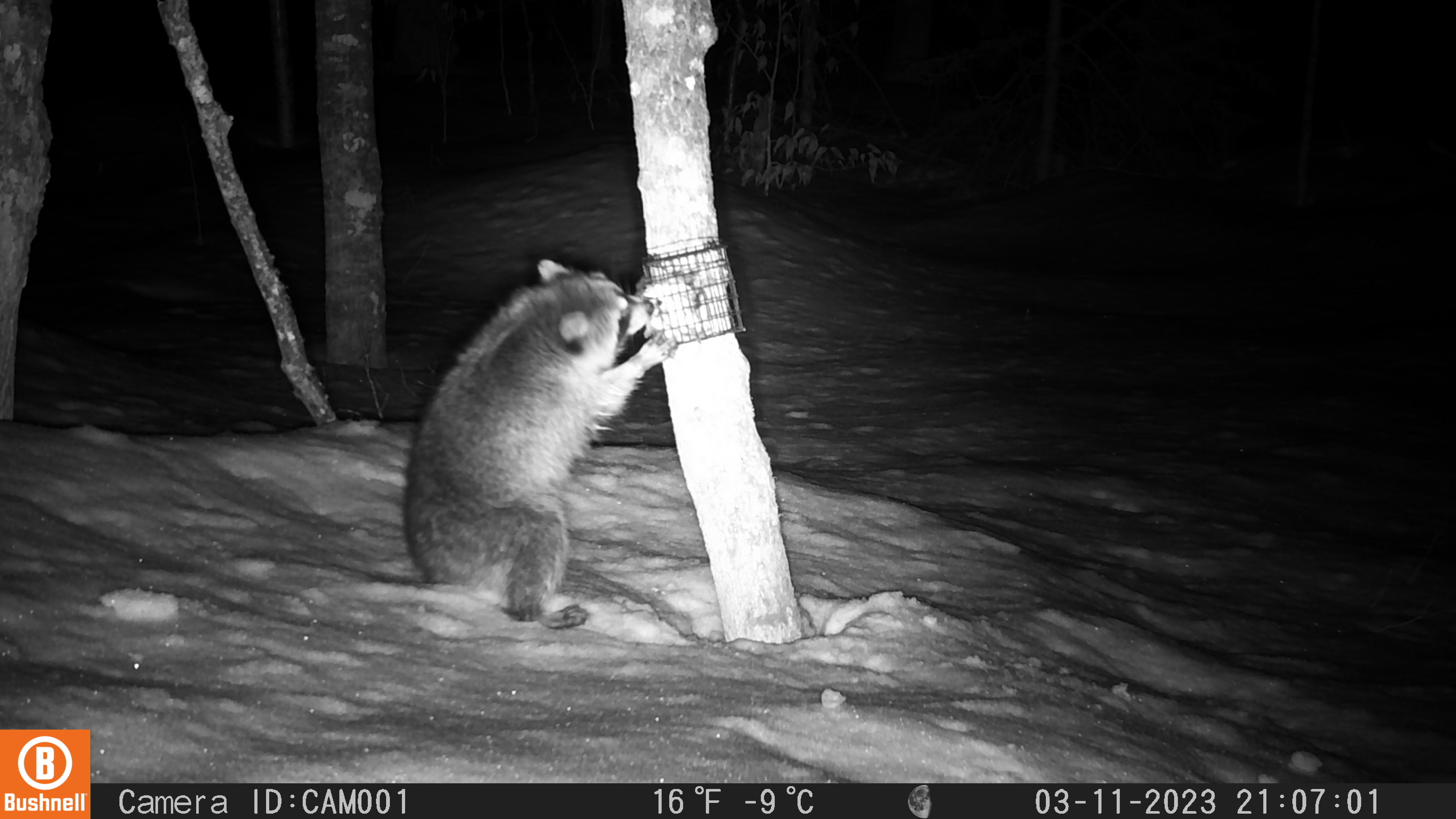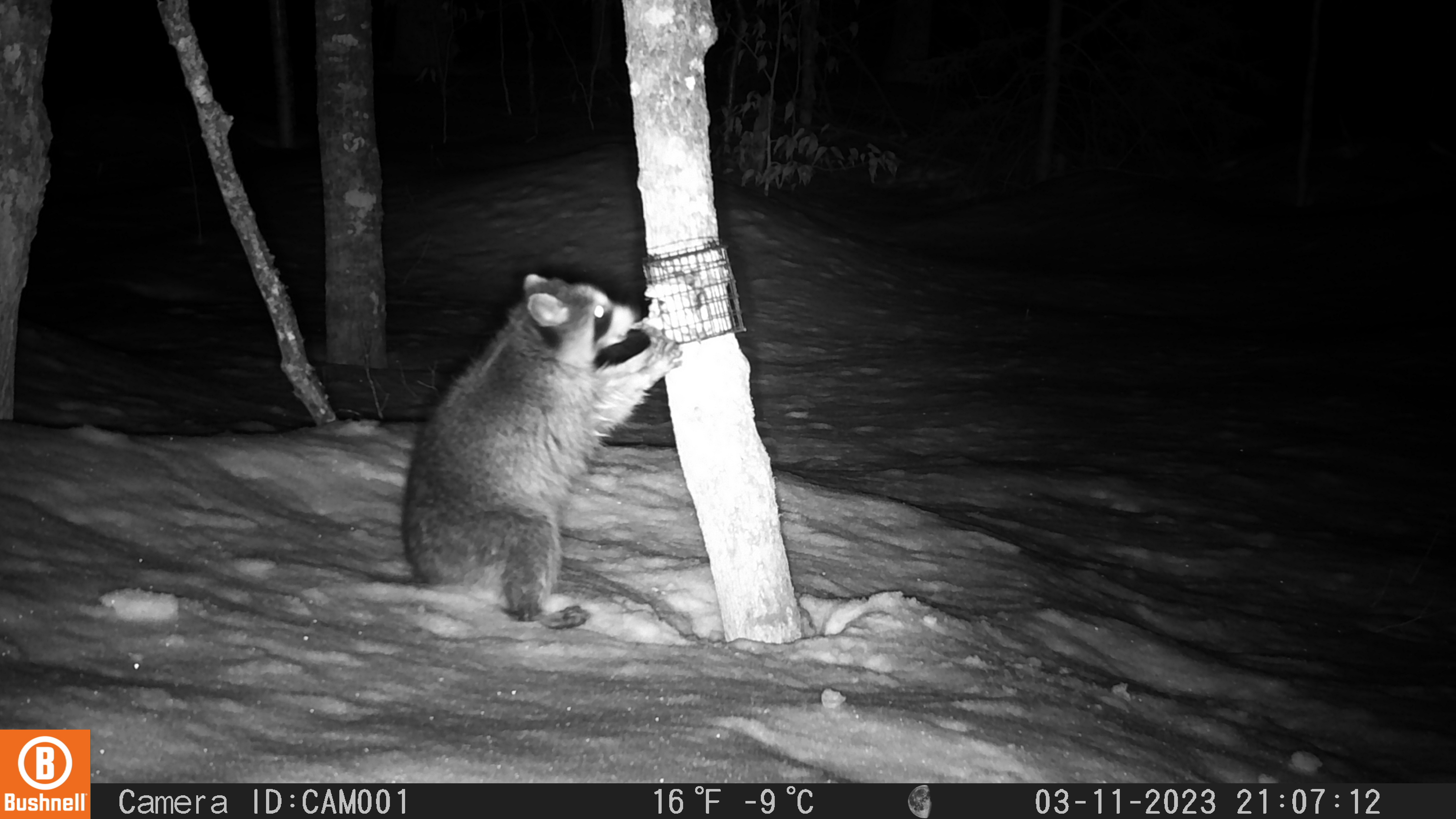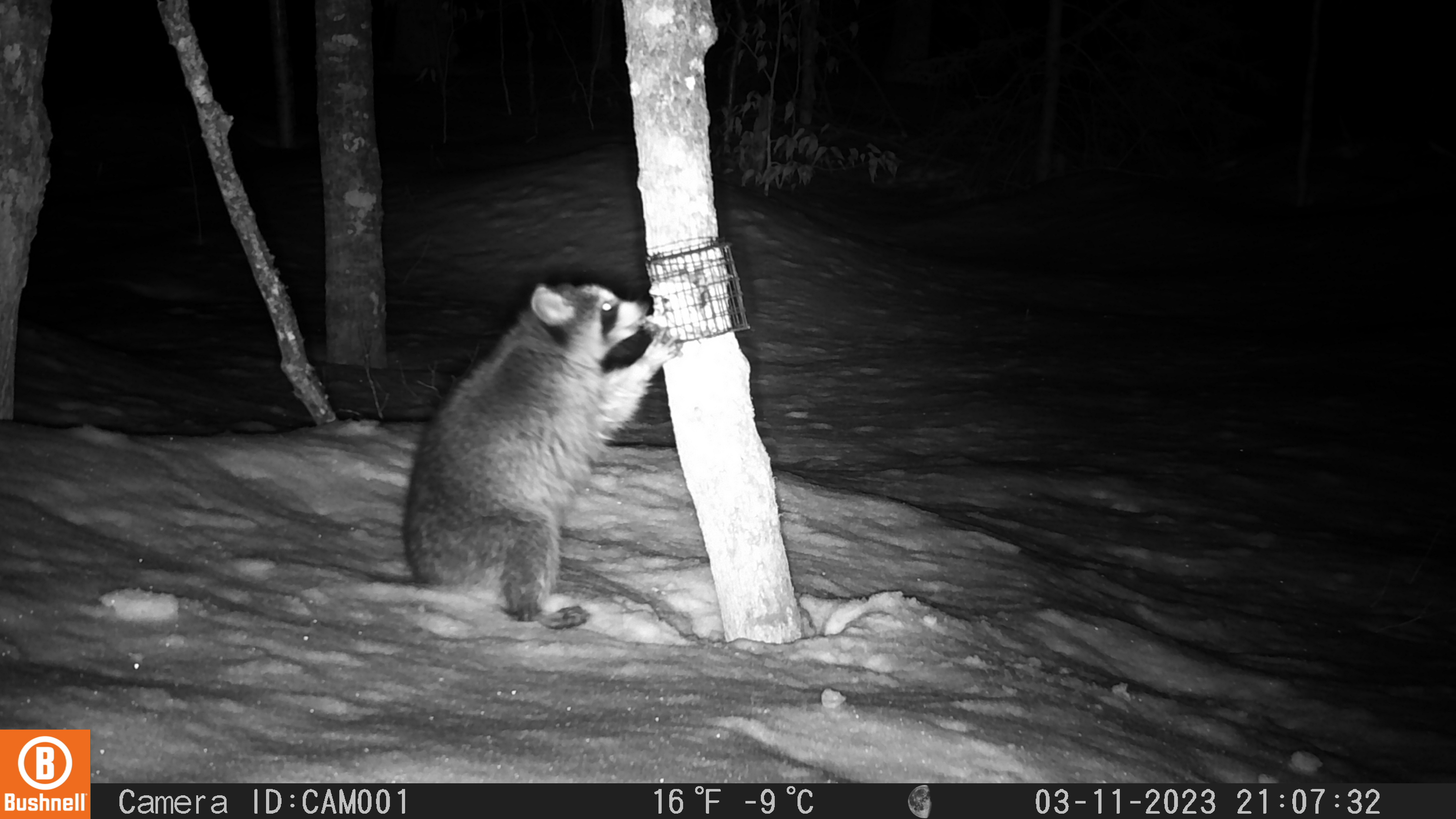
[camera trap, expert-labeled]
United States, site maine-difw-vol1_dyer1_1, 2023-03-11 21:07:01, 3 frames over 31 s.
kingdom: Animalia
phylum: Chordata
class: Mammalia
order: Carnivora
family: Procyonidae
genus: Procyon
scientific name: Procyon lotor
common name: raccoon